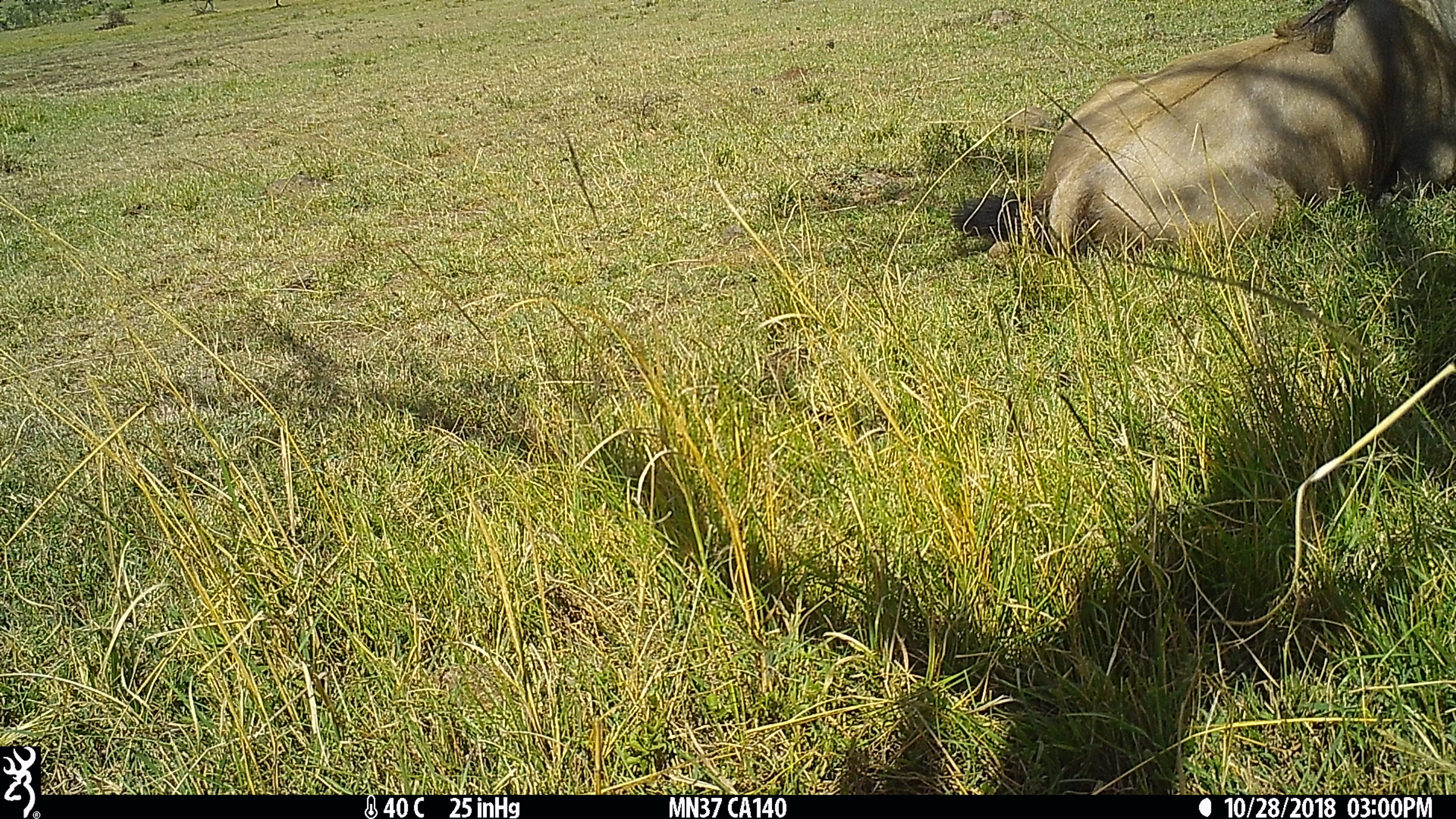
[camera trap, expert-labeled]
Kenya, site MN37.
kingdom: Animalia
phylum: Chordata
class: Mammalia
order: Artiodactyla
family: Bovidae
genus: Connochaetes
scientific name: Connochaetes taurinus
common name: blue wildebeest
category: wildebeest